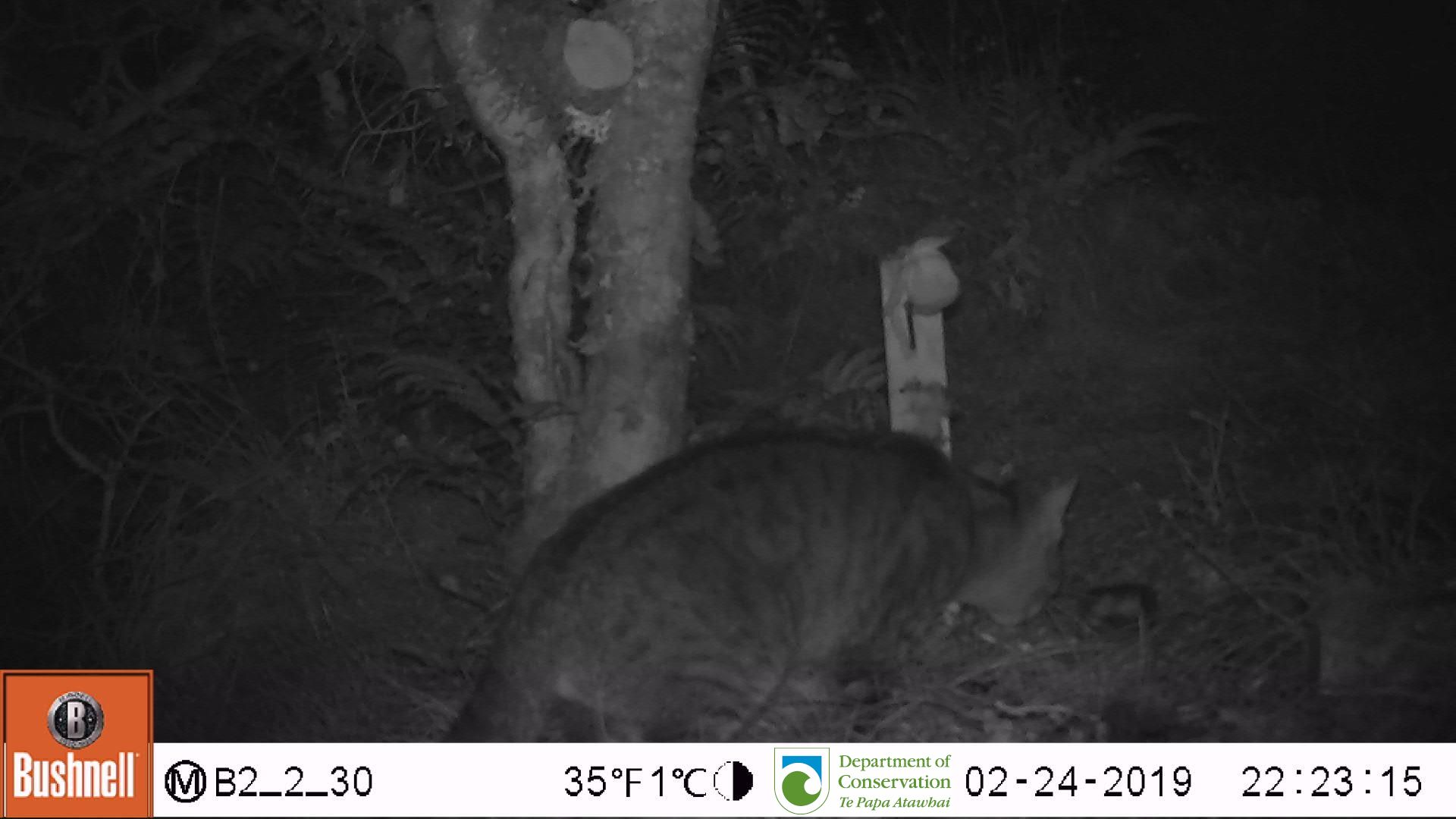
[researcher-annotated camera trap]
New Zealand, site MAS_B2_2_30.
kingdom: Animalia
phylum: Chordata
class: Mammalia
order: Carnivora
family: Felidae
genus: Felis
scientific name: Felis catus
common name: domestic cat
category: cat